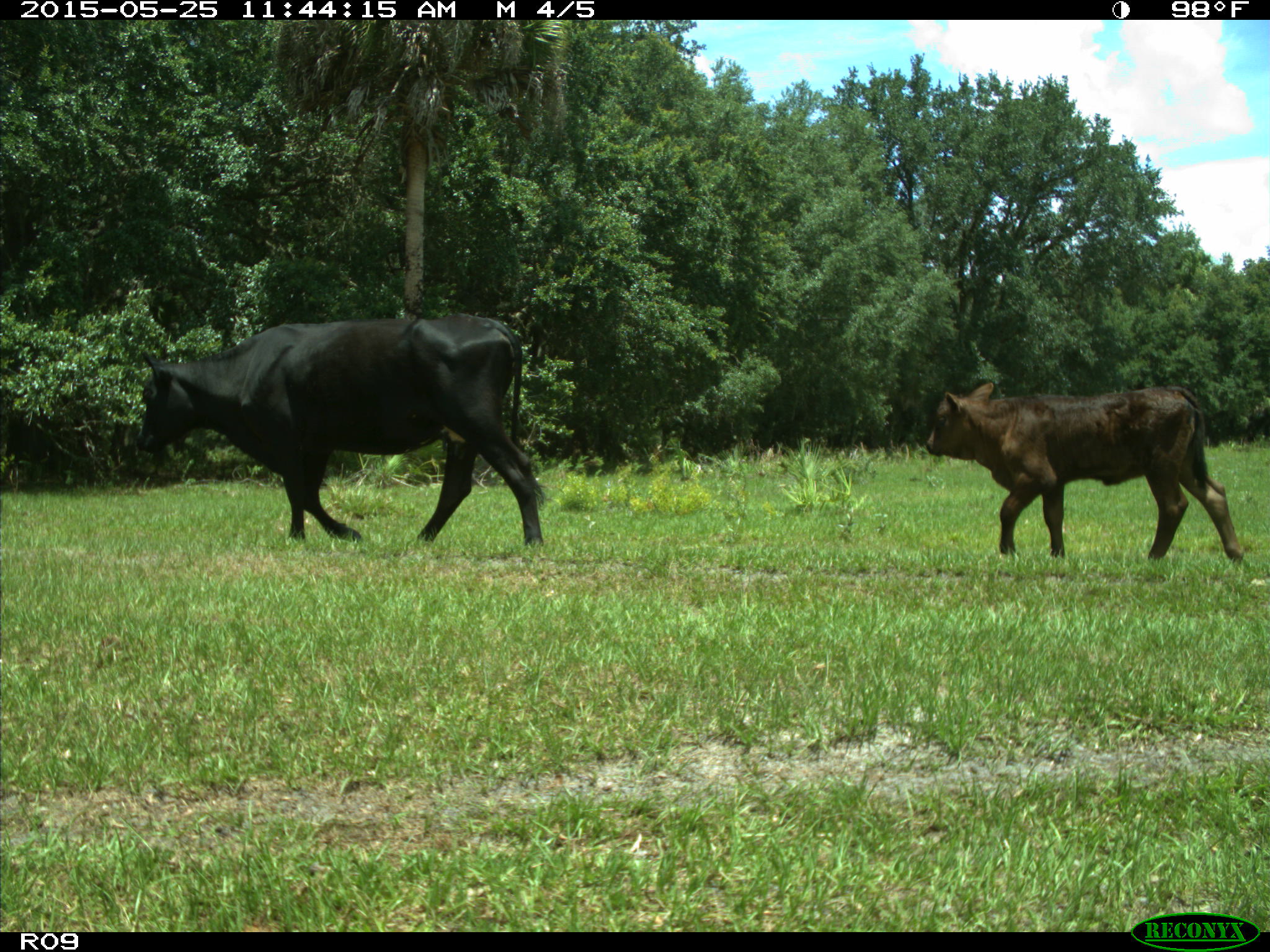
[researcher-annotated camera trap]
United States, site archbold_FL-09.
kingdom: Animalia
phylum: Chordata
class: Mammalia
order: Artiodactyla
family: Bovidae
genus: Bos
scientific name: Bos taurus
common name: domestic cow